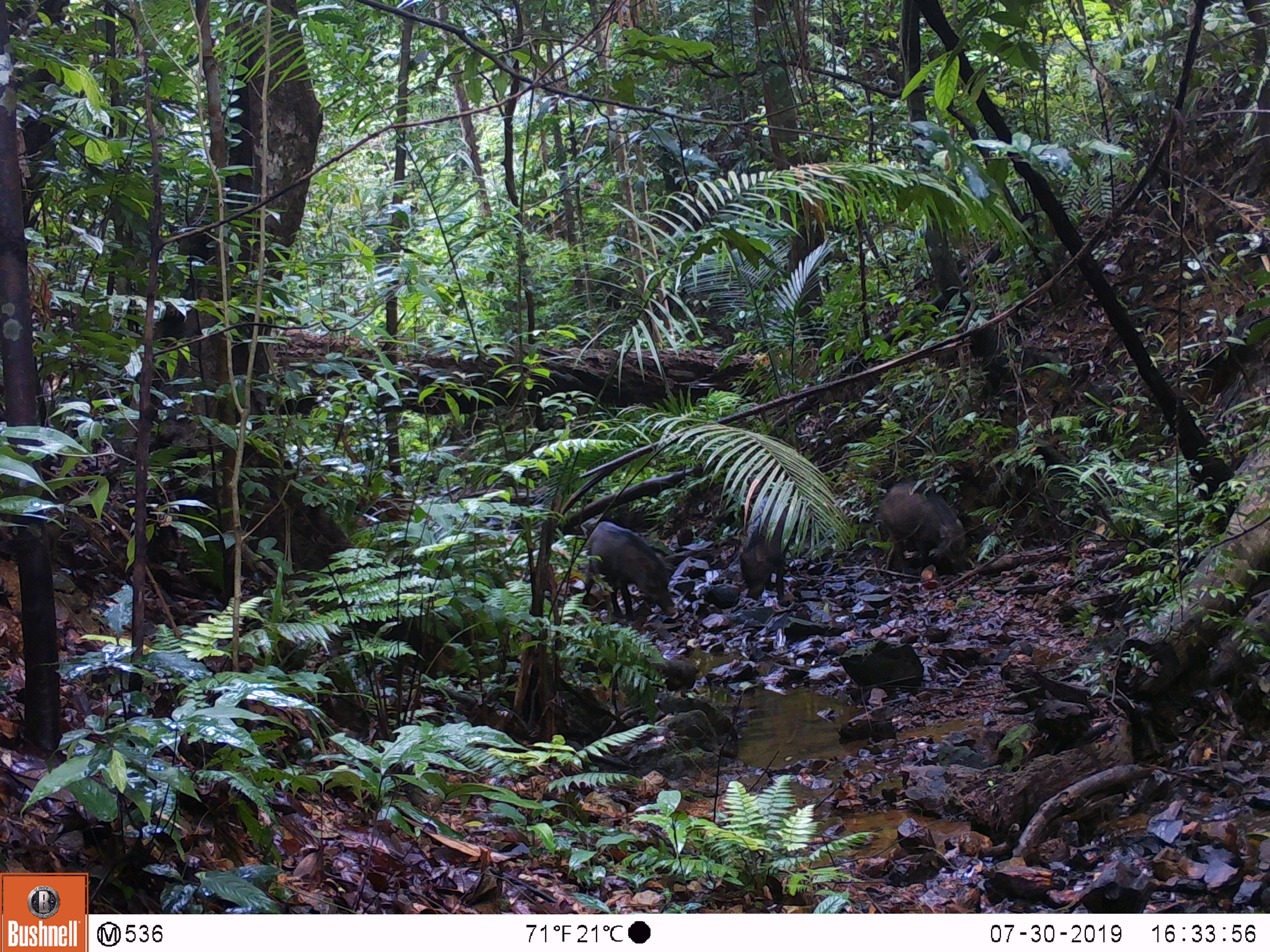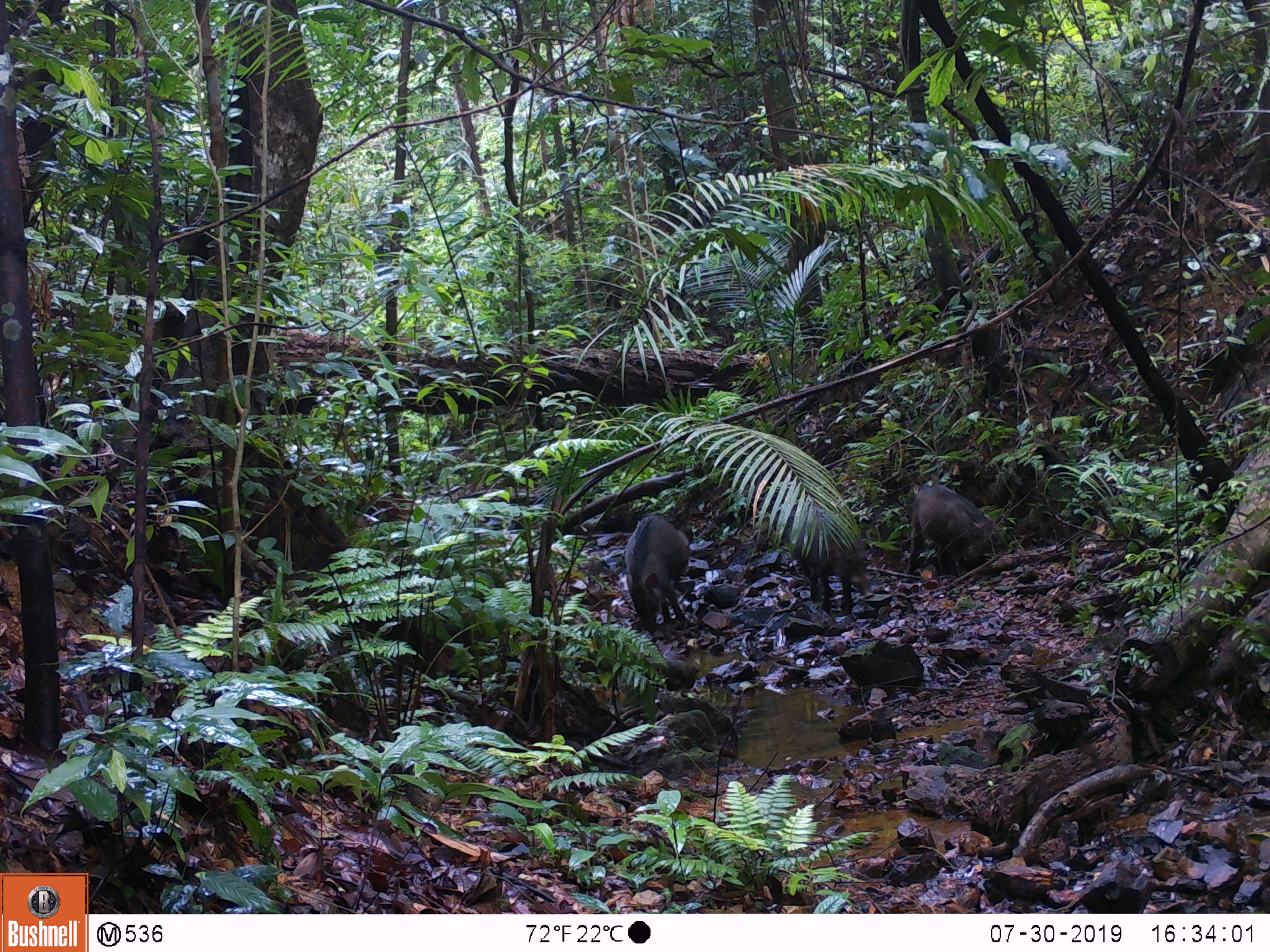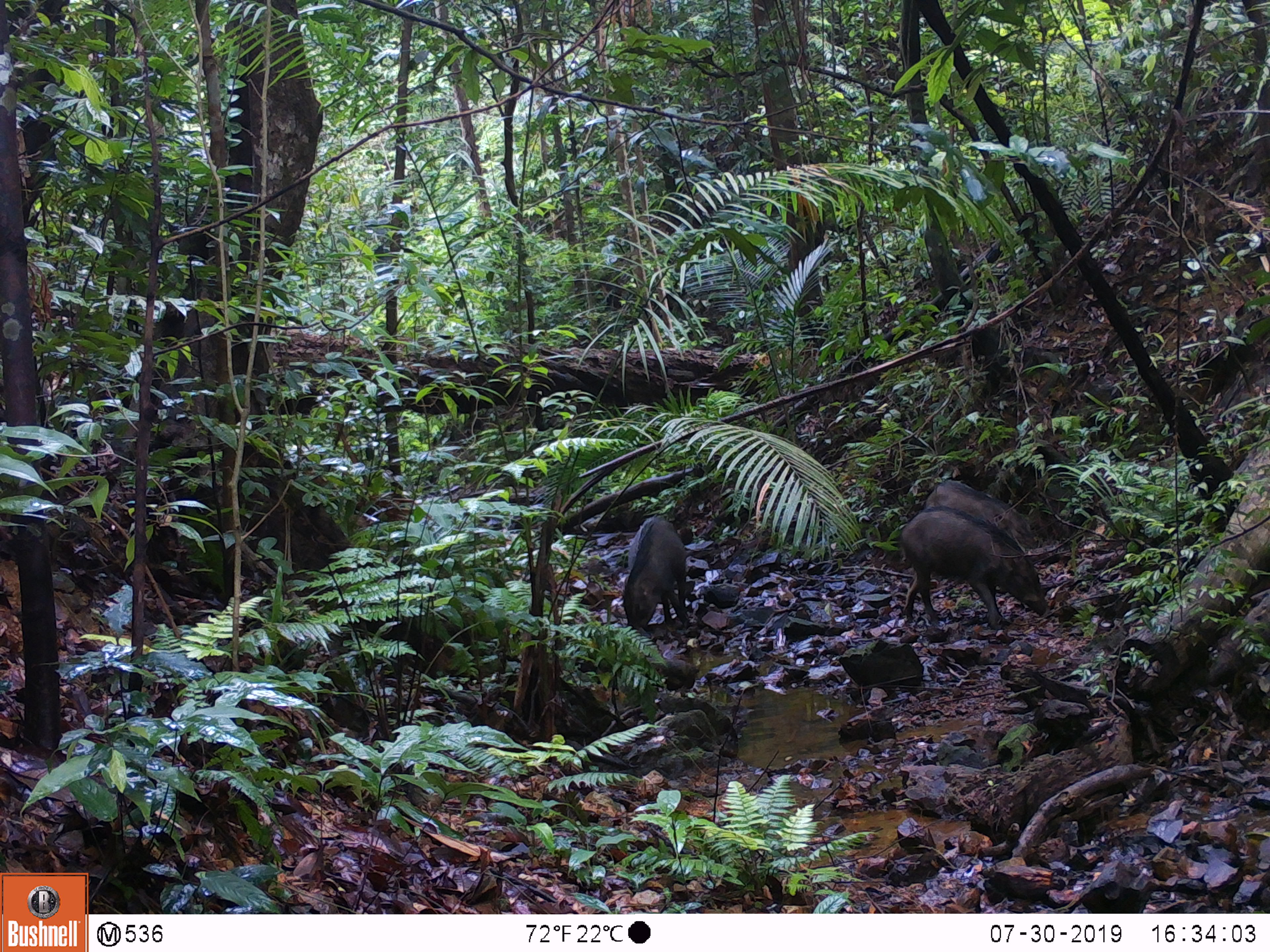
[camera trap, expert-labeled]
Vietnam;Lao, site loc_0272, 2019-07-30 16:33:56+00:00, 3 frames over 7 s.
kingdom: Animalia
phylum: Chordata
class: Mammalia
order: Artiodactyla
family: Suidae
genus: Sus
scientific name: Sus scrofa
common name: eurasian wild pig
Eurasian wild pig (Sus scrofa). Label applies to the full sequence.